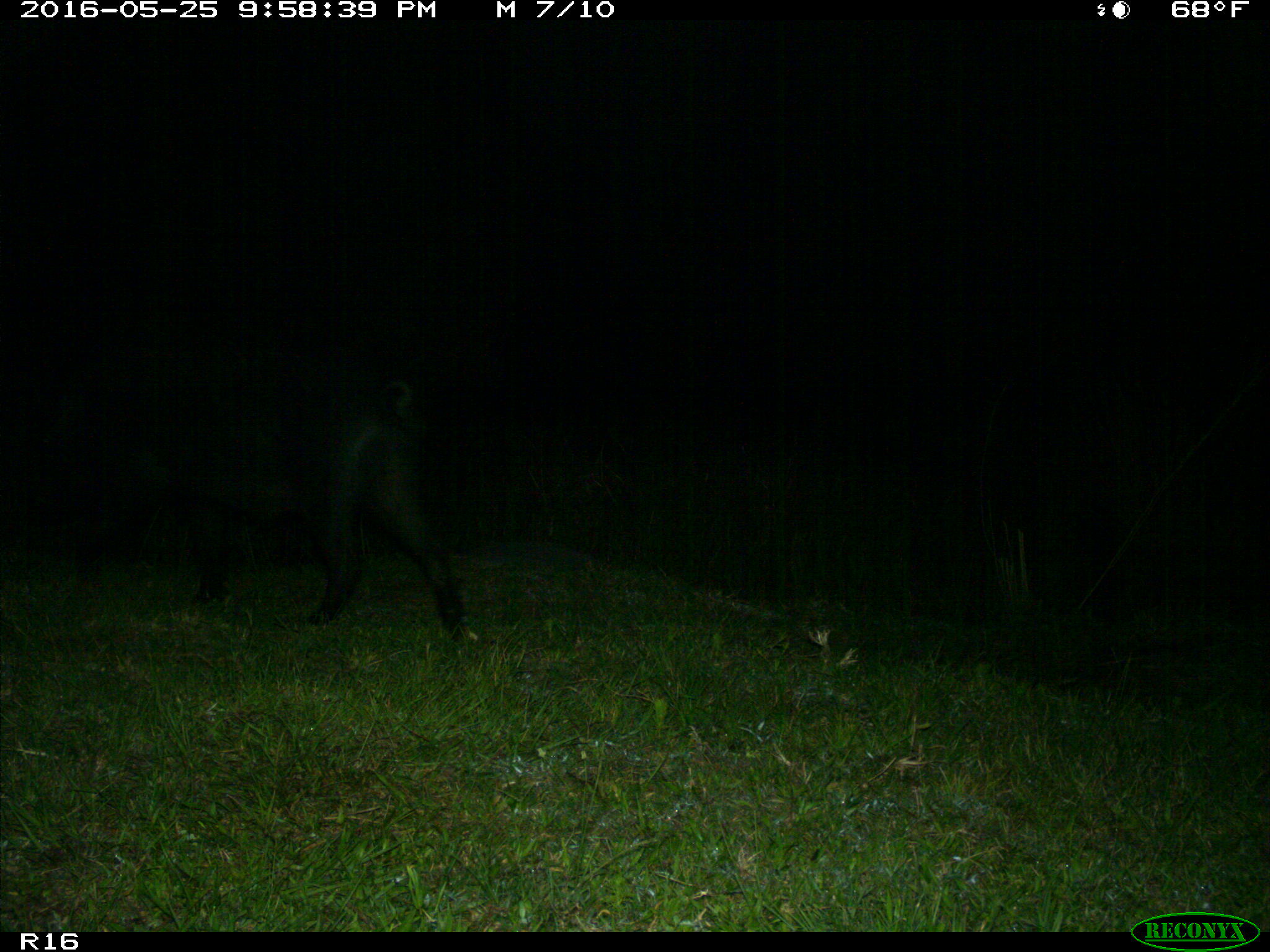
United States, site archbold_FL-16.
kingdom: Animalia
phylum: Chordata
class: Mammalia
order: Artiodactyla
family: Suidae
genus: Sus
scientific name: Sus scrofa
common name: wild boar